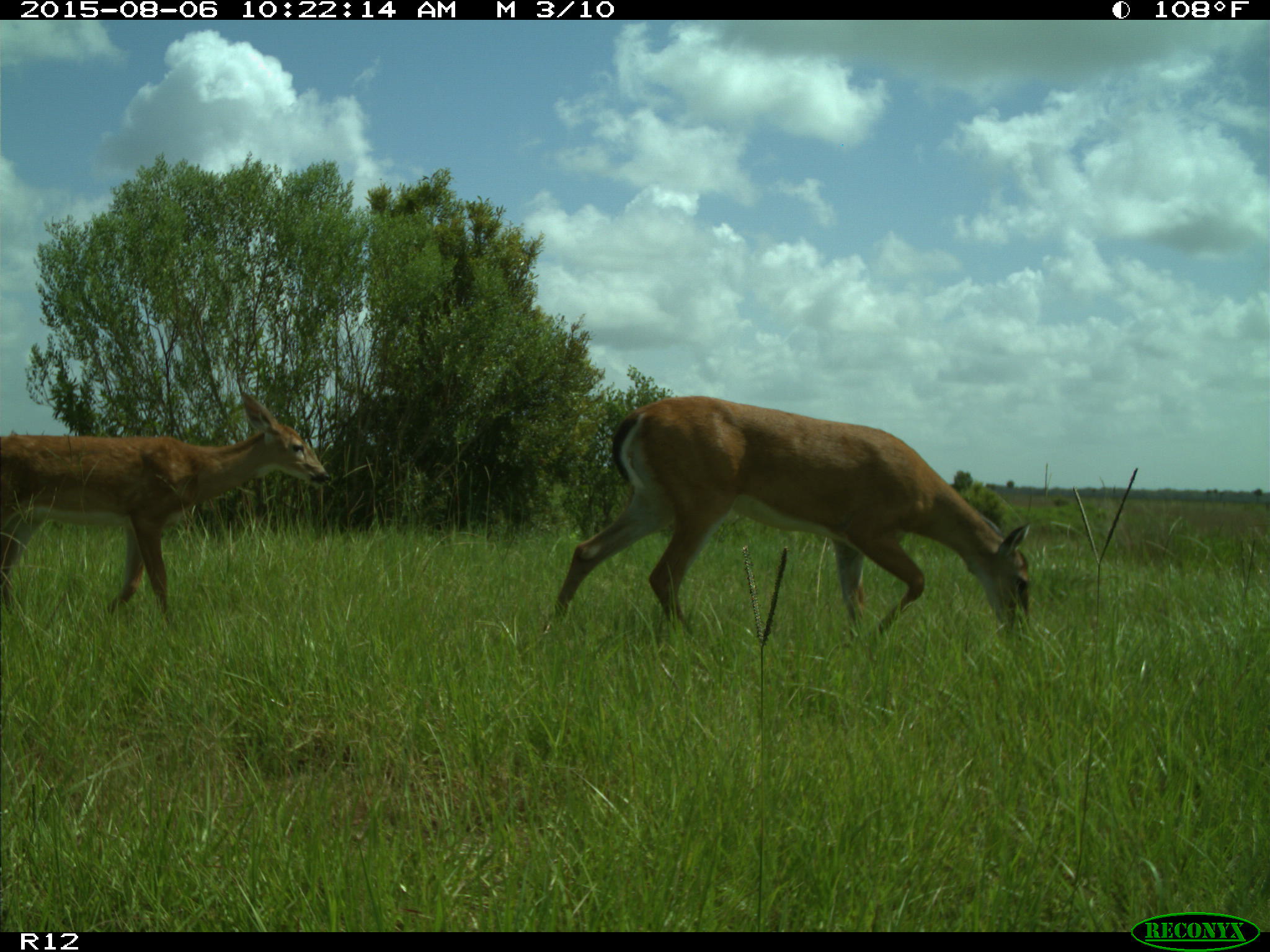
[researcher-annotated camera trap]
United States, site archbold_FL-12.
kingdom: Animalia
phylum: Chordata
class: Mammalia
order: Artiodactyla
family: Cervidae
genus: Odocoileus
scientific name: Odocoileus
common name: deer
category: unidentified deer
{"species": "unidentified deer (deer) (Odocoileus)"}